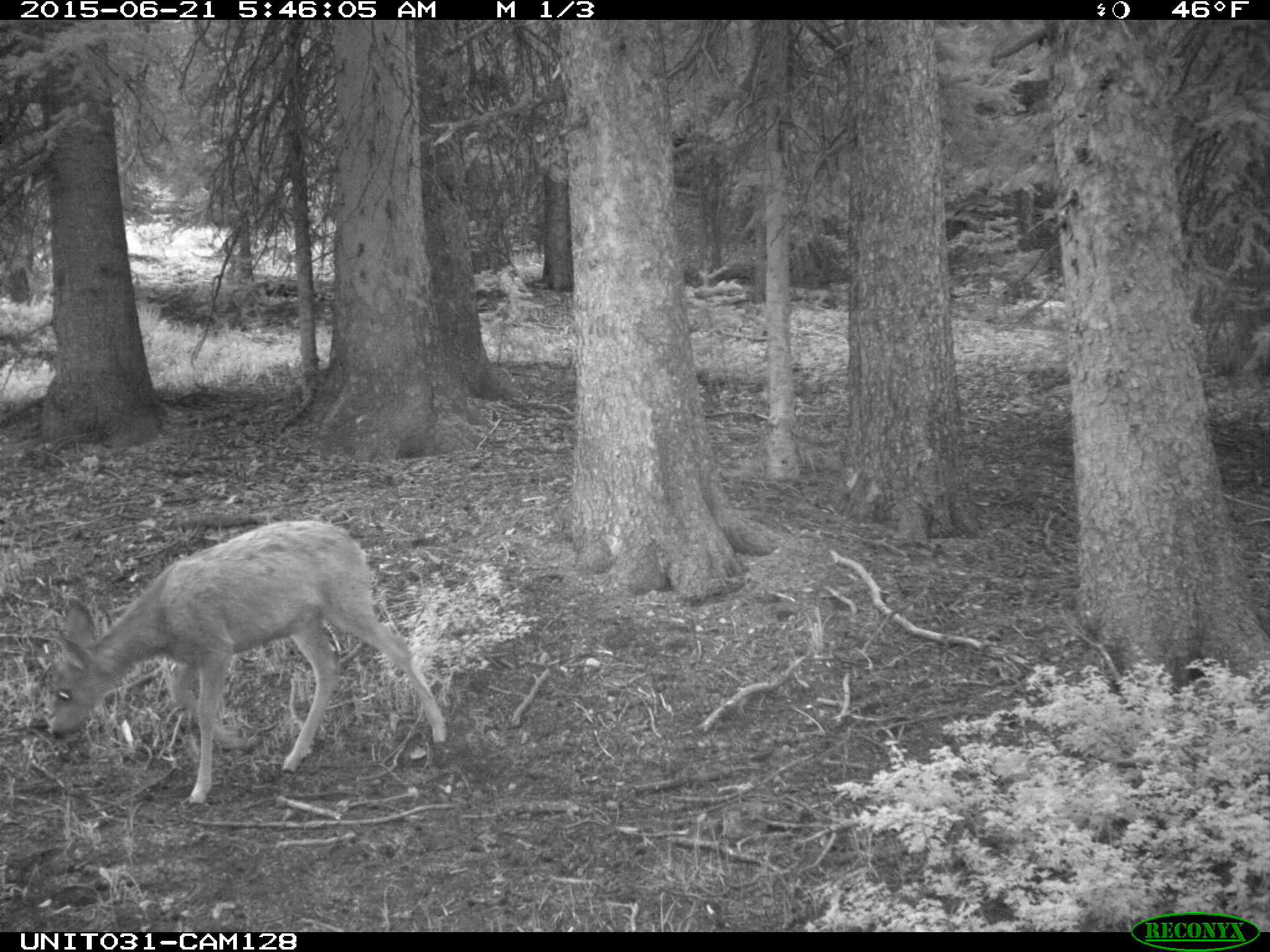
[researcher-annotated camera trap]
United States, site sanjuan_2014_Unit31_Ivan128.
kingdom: Animalia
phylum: Chordata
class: Mammalia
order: Artiodactyla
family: Cervidae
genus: Odocoileus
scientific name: Odocoileus hemionus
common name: mule deer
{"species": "Odocoileus hemionus (mule deer)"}